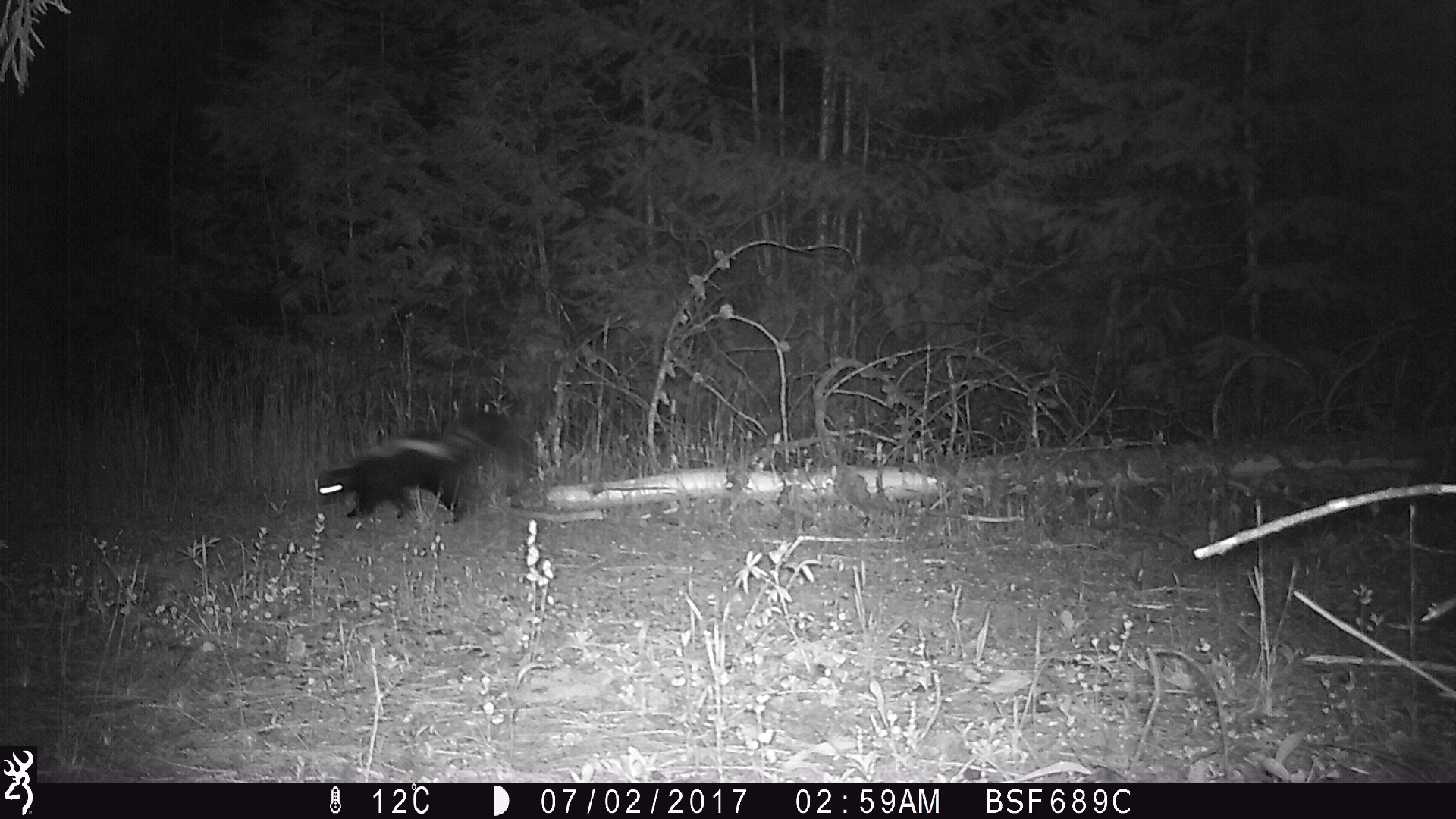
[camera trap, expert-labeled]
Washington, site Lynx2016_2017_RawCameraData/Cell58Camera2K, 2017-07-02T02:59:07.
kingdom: Animalia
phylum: Chordata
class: Mammalia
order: Carnivora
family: Mephitidae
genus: Mephitis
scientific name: Mephitis mephitis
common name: striped skunk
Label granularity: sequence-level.